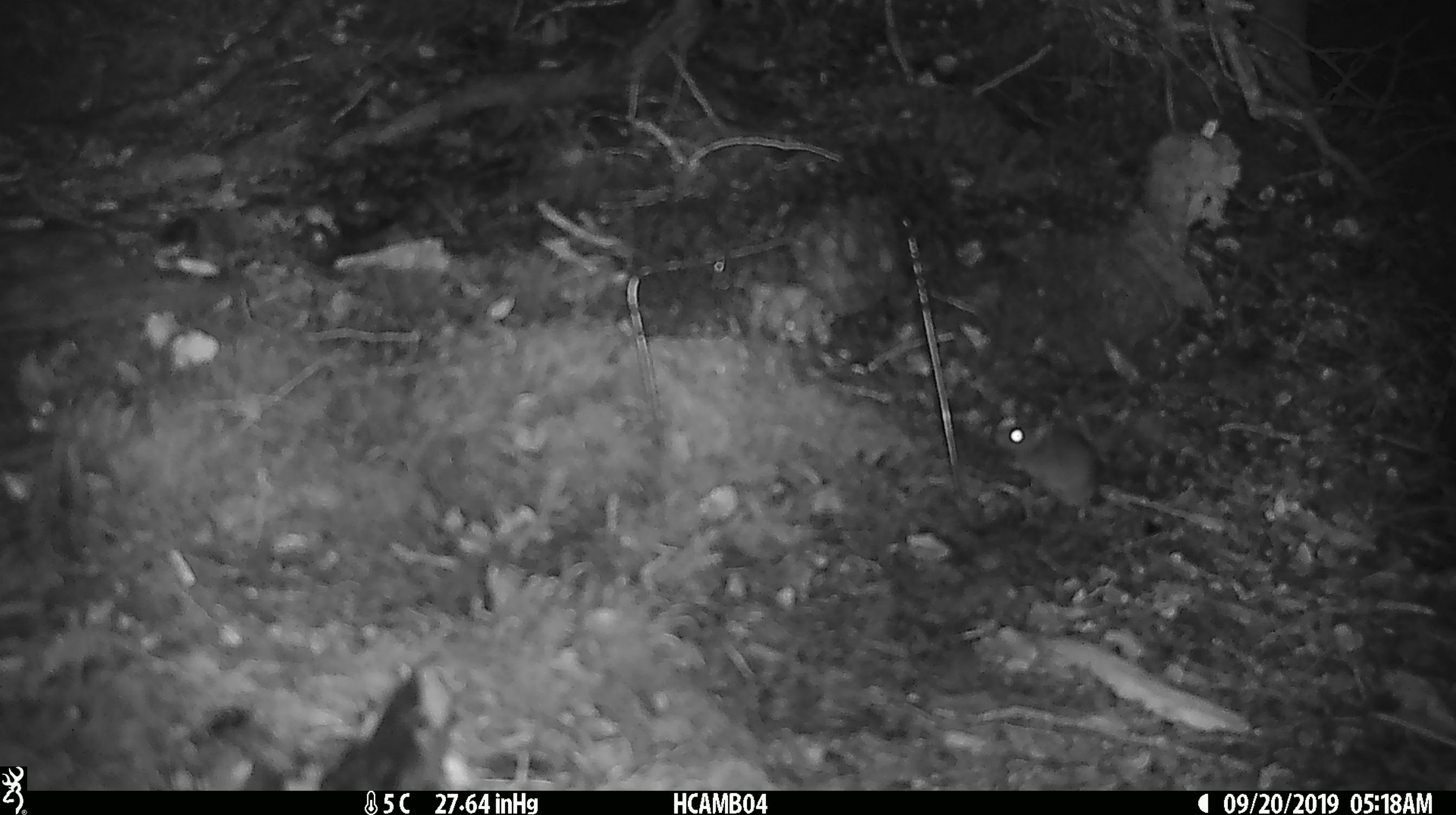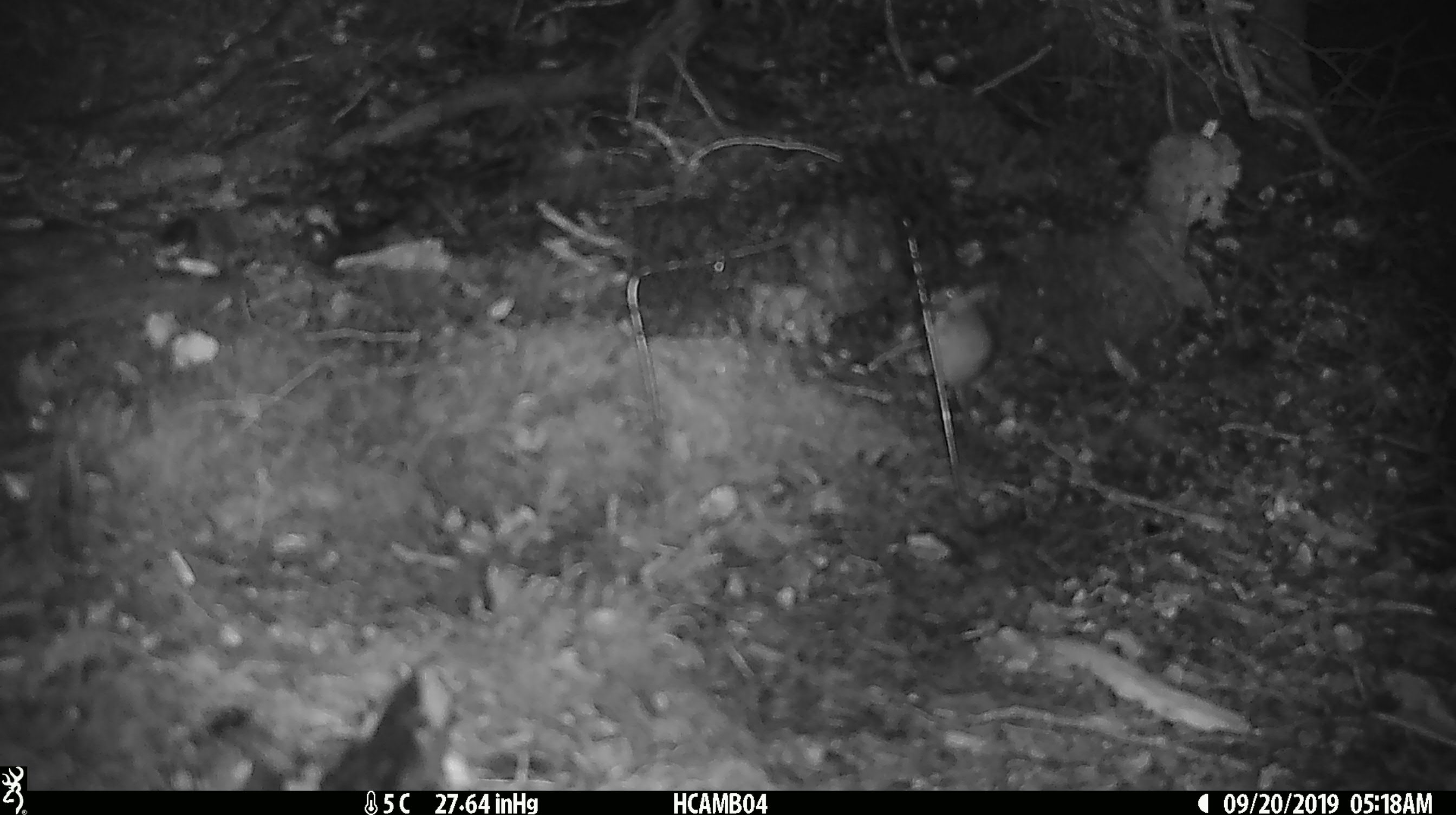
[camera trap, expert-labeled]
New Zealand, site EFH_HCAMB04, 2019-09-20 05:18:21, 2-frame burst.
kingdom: Animalia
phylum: Chordata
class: Mammalia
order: Rodentia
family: Muridae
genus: Mus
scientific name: Mus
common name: mouse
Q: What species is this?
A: Mouse (Mus).